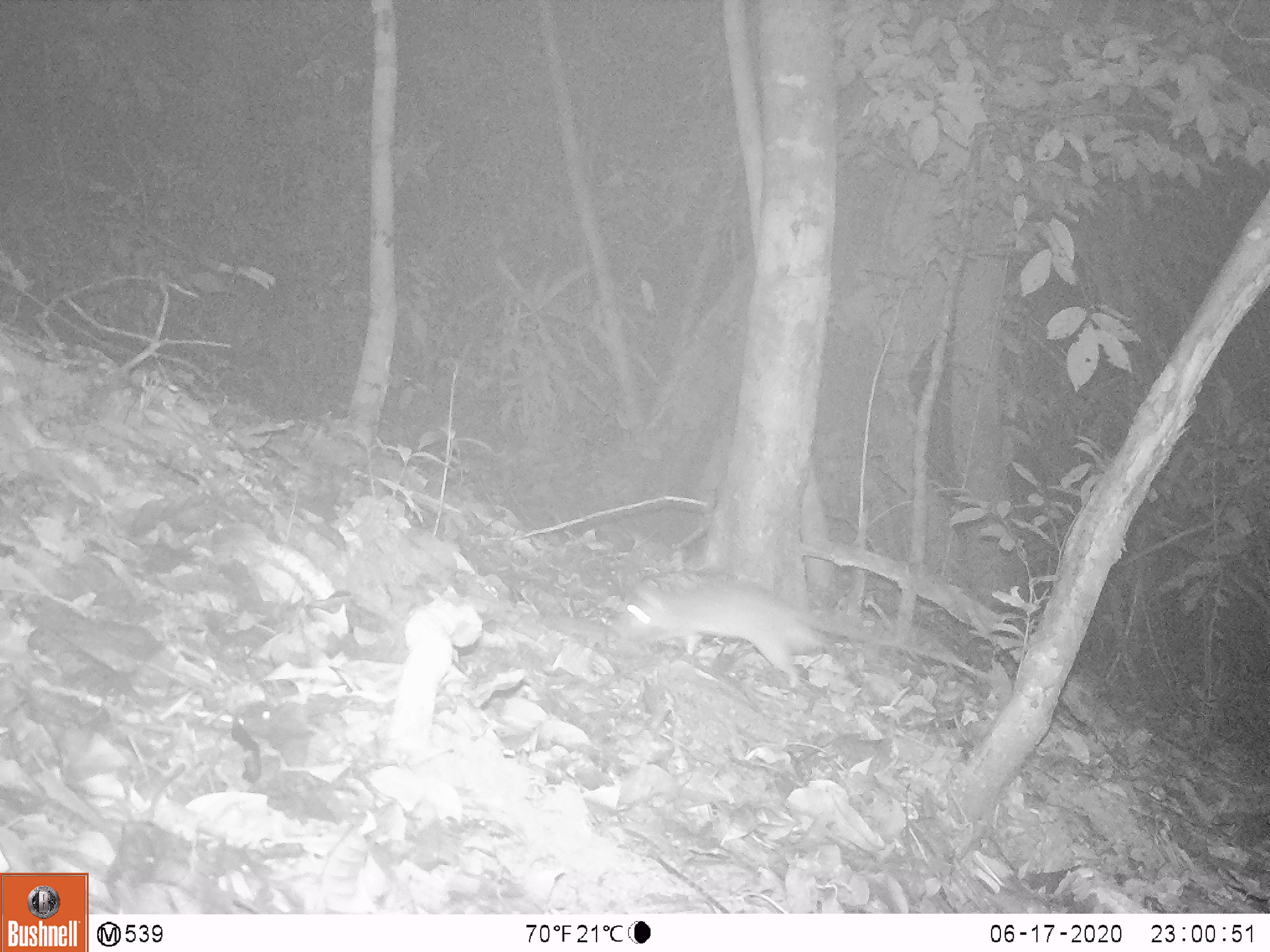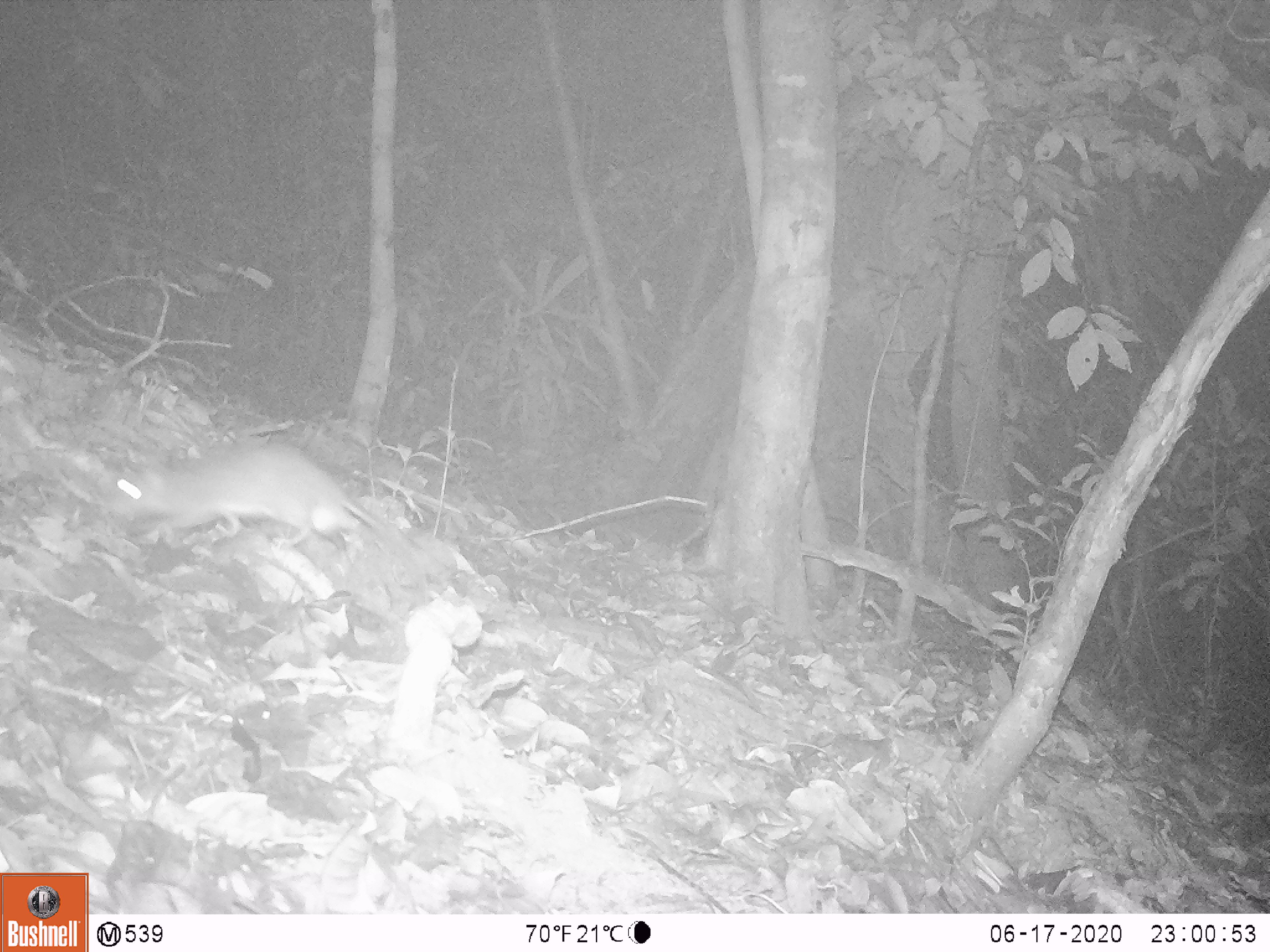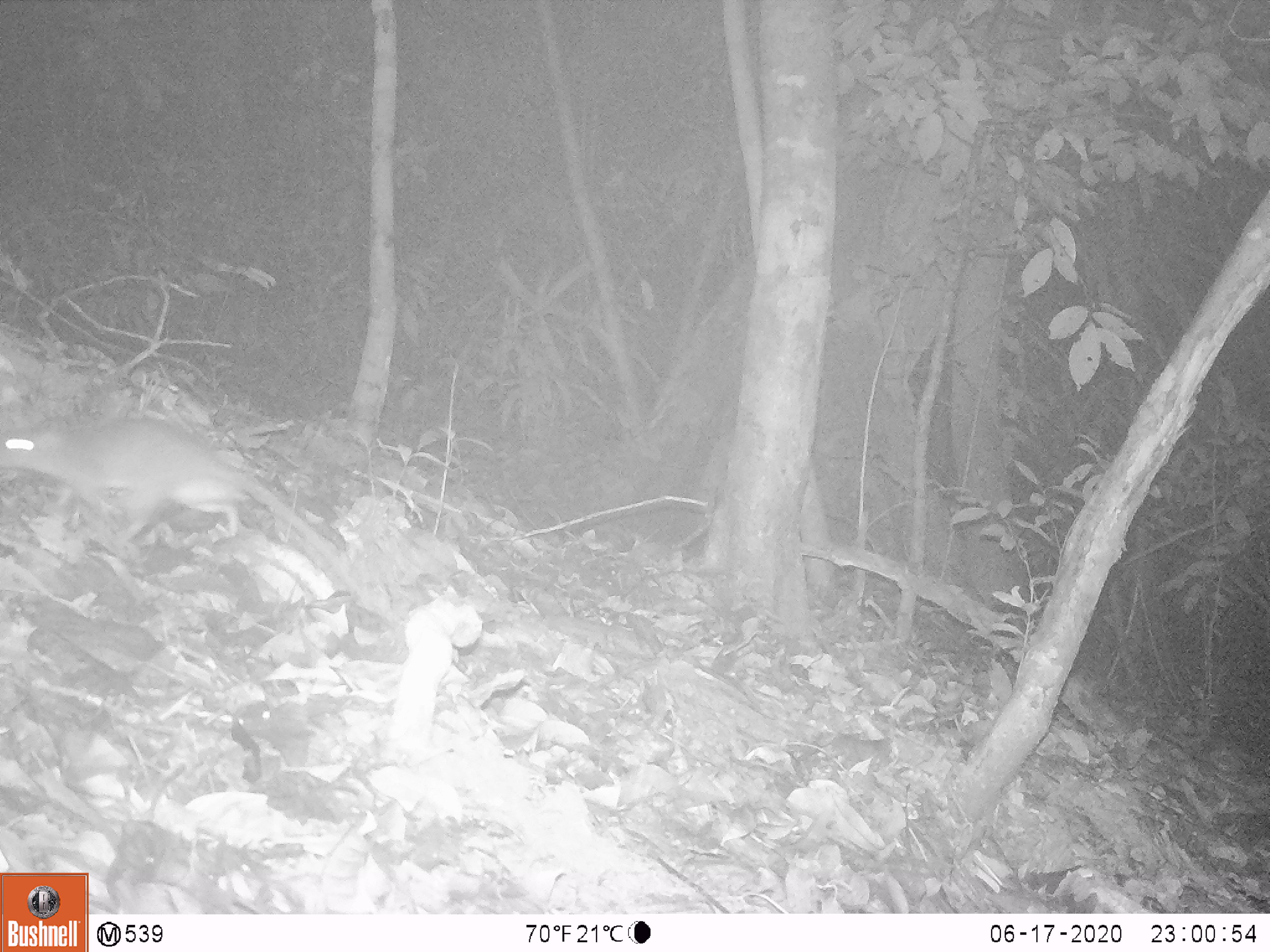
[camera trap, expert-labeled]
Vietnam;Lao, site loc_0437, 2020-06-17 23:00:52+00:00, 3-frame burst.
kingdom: Animalia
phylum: Chordata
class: Mammalia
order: Rodentia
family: Muridae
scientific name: Muridae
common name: old-world mice and rats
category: unidentified murid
Unidentified murid (old-world mice and rats) (Muridae). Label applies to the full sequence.